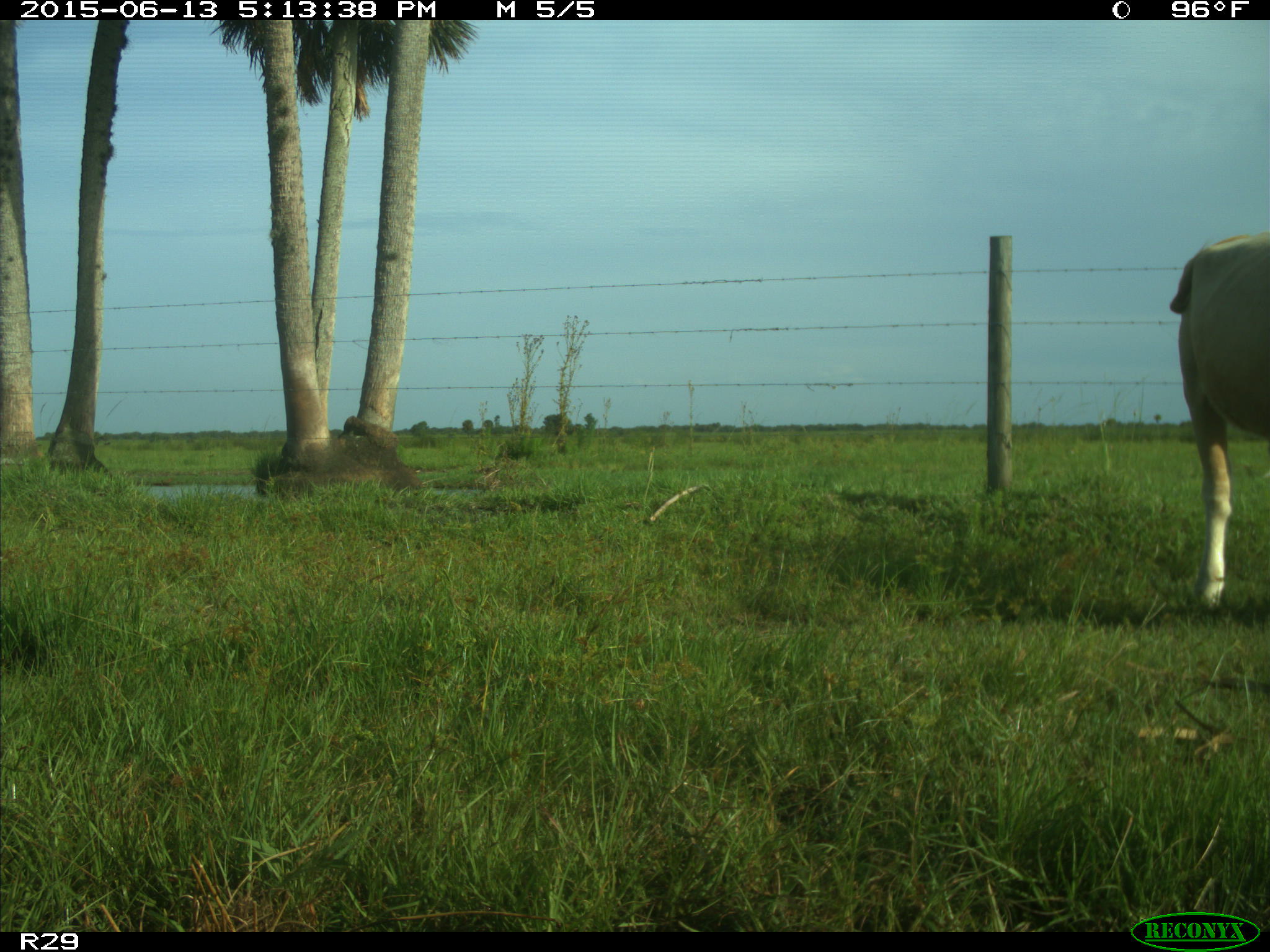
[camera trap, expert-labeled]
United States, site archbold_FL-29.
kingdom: Animalia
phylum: Chordata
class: Mammalia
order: Artiodactyla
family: Bovidae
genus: Bos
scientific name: Bos taurus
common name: domestic cow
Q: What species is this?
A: Bos taurus (domestic cow).